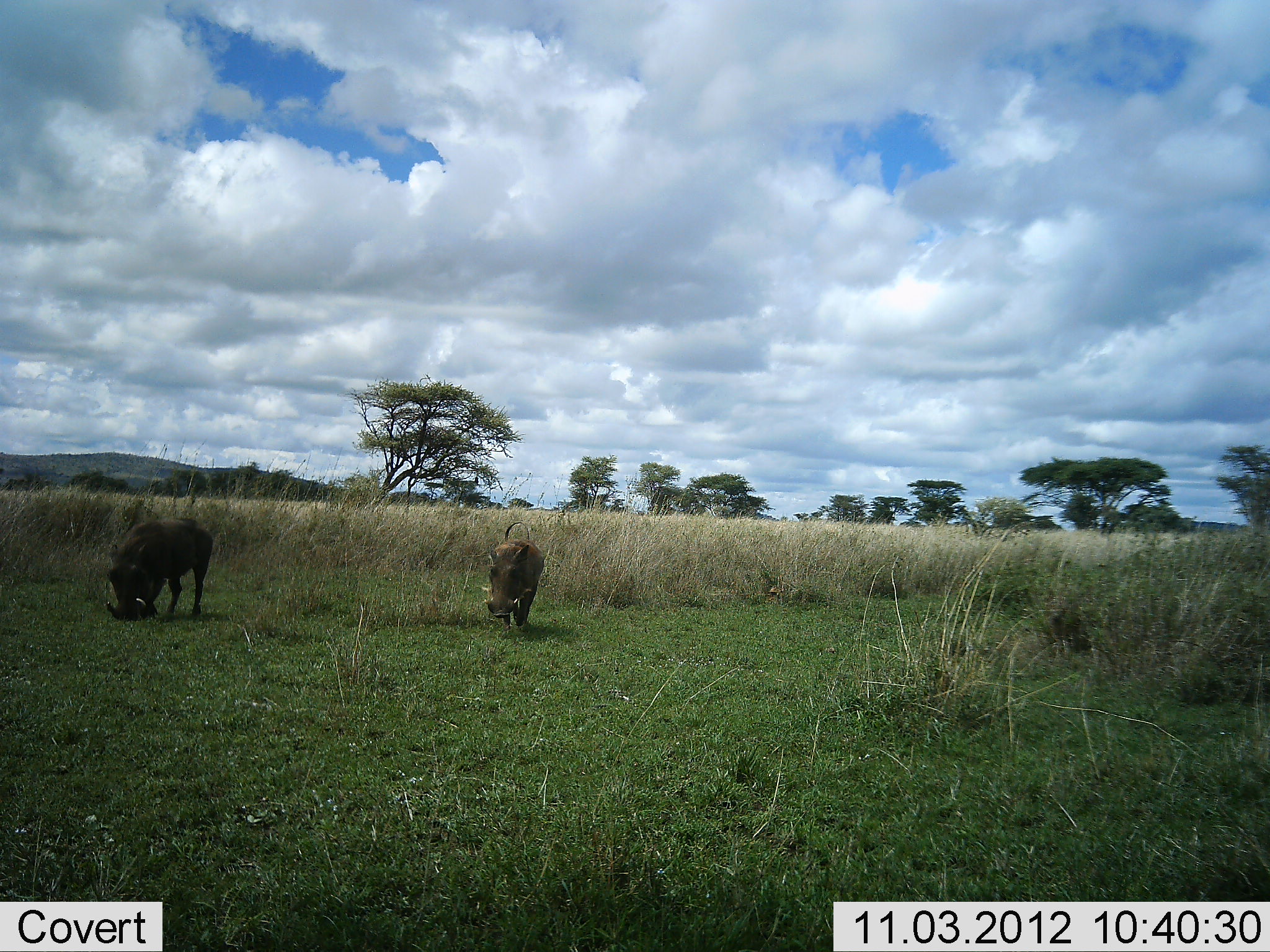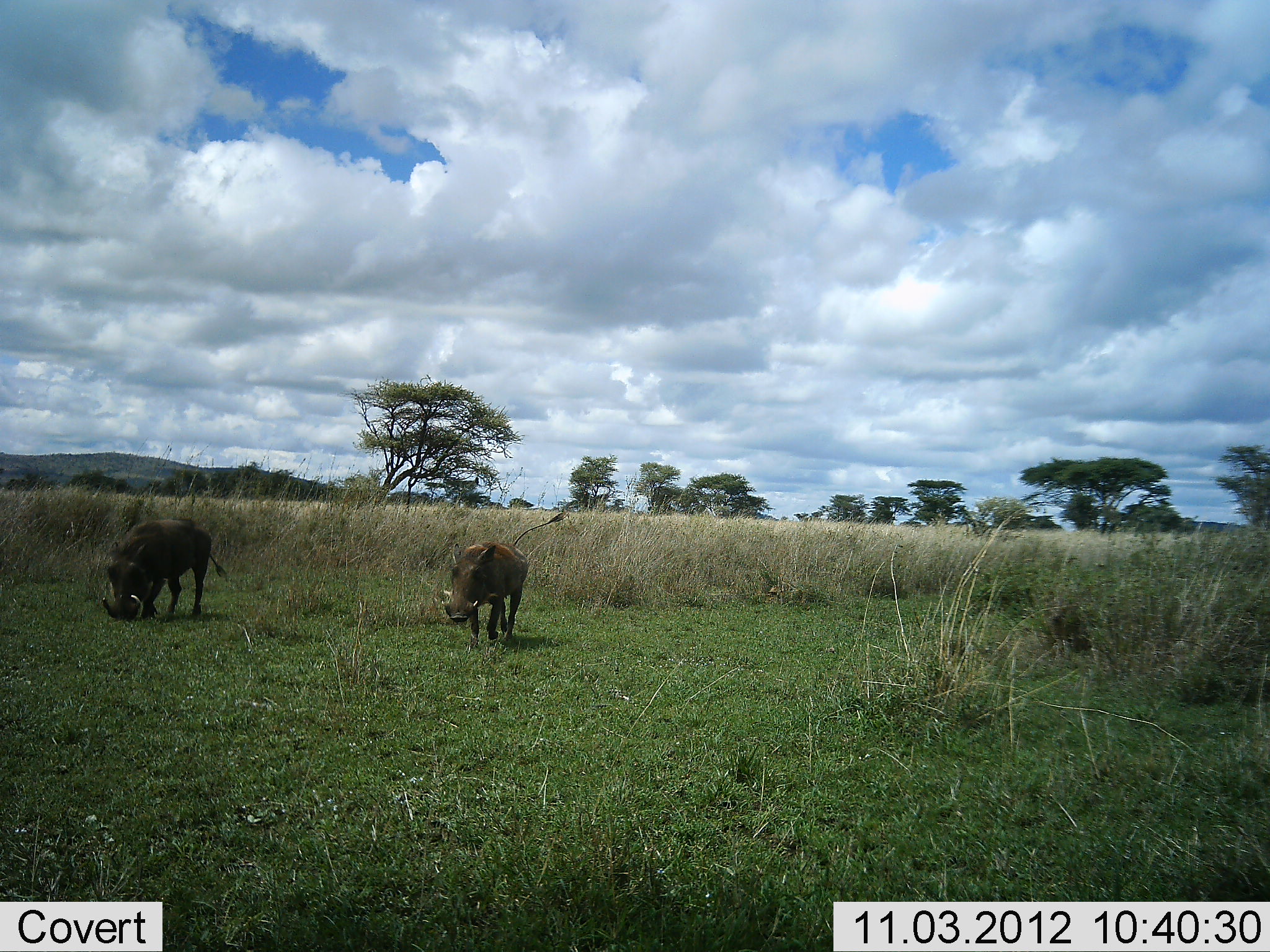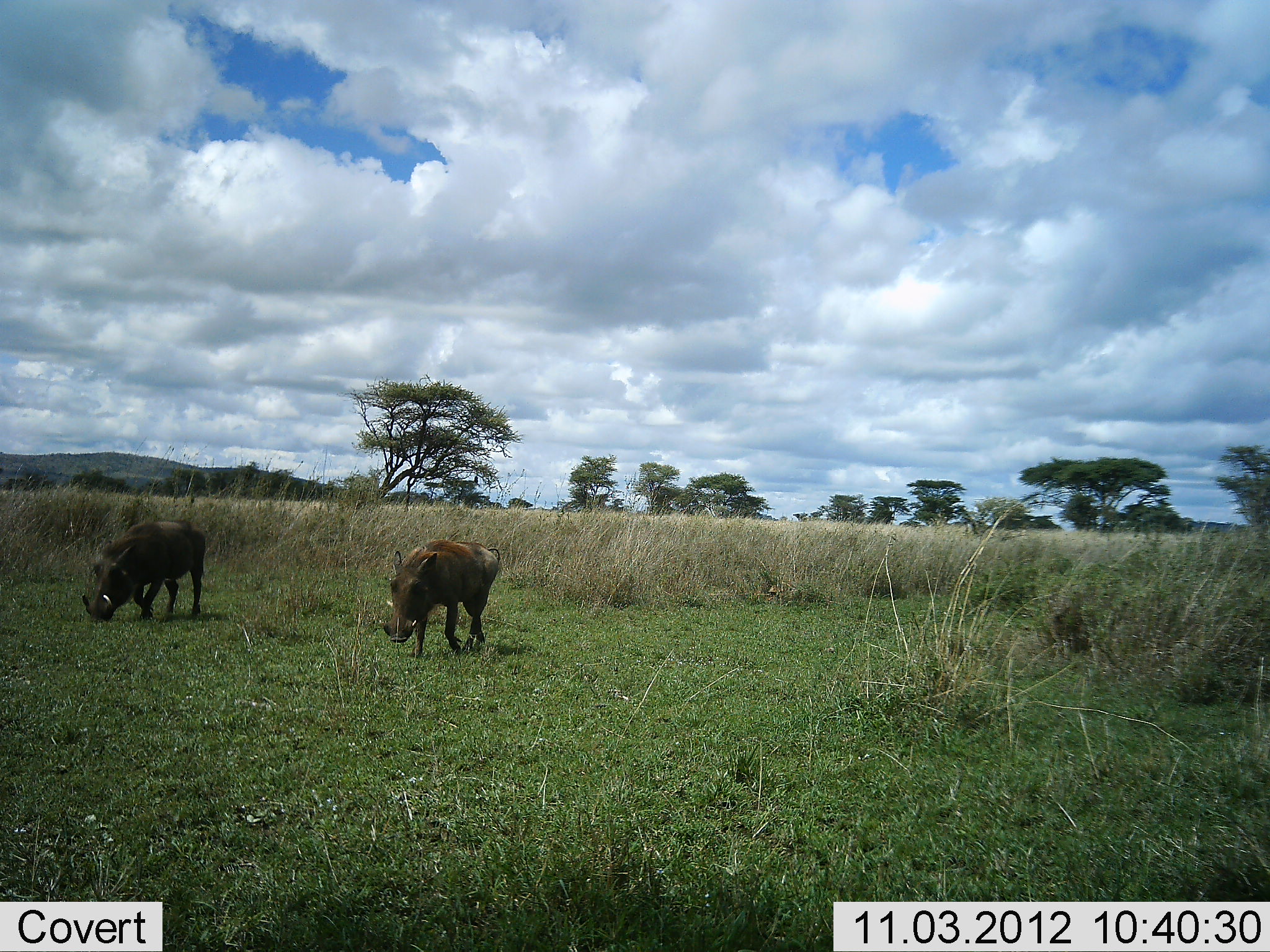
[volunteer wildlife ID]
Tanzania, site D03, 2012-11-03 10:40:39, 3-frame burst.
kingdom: Animalia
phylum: Chordata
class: Mammalia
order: Artiodactyla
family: Suidae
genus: Phacochoerus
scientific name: Phacochoerus africanus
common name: warthog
Warthog (Phacochoerus africanus), count 2. Behavior (volunteer vote fractions): standing 30%, resting 0%, moving 50%, interacting 0%. Young present (vote fraction): 0%. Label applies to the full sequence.